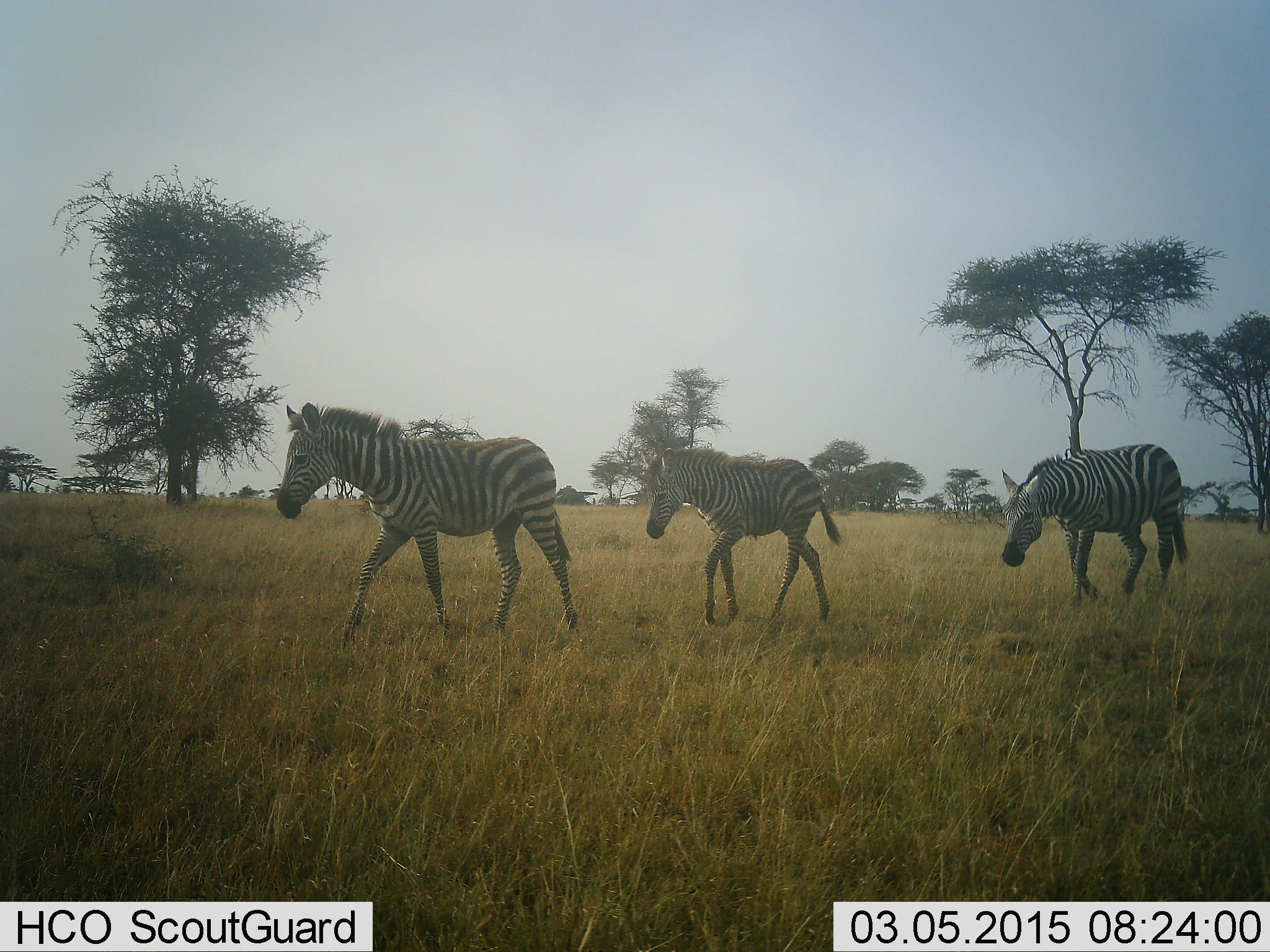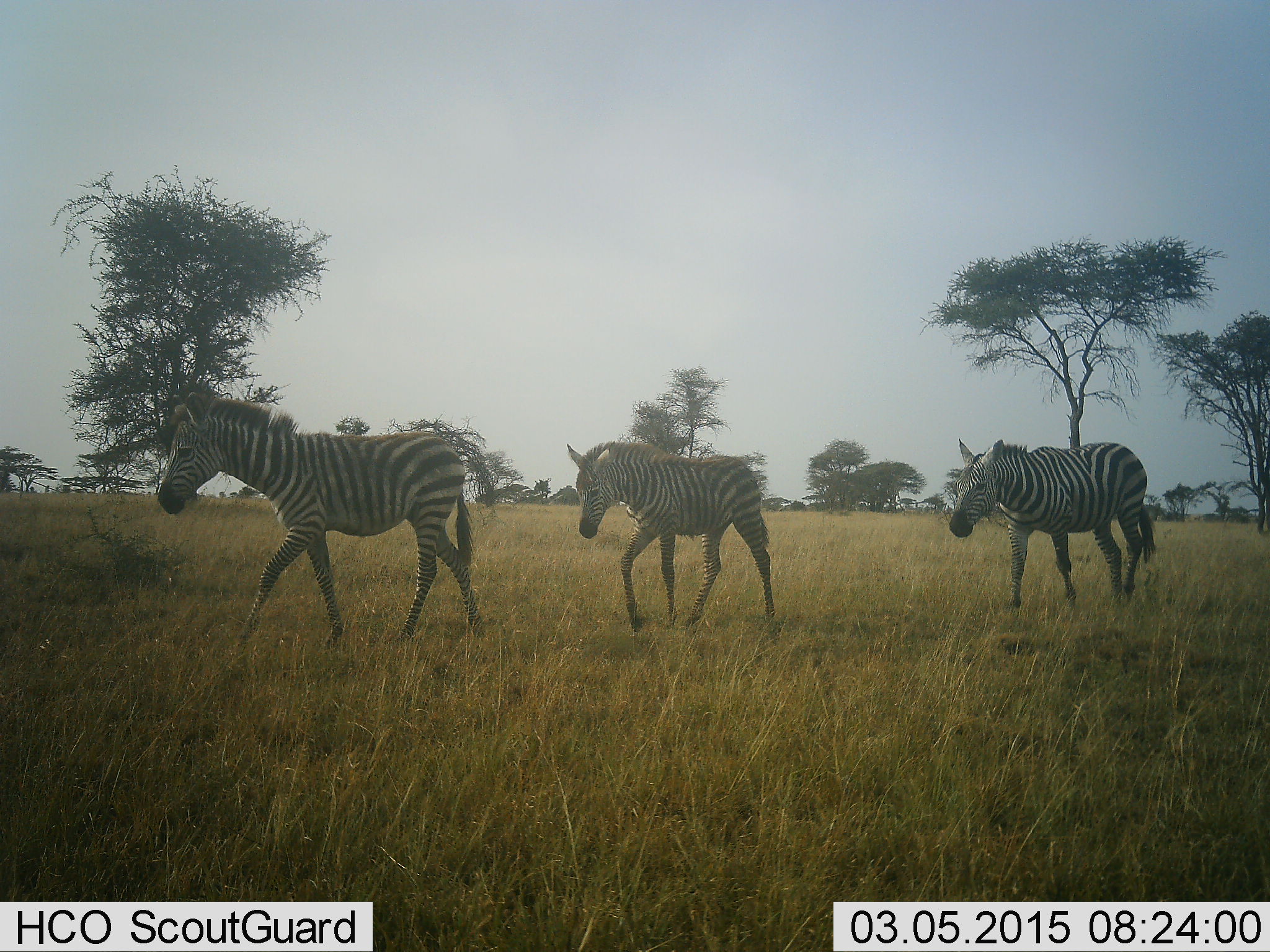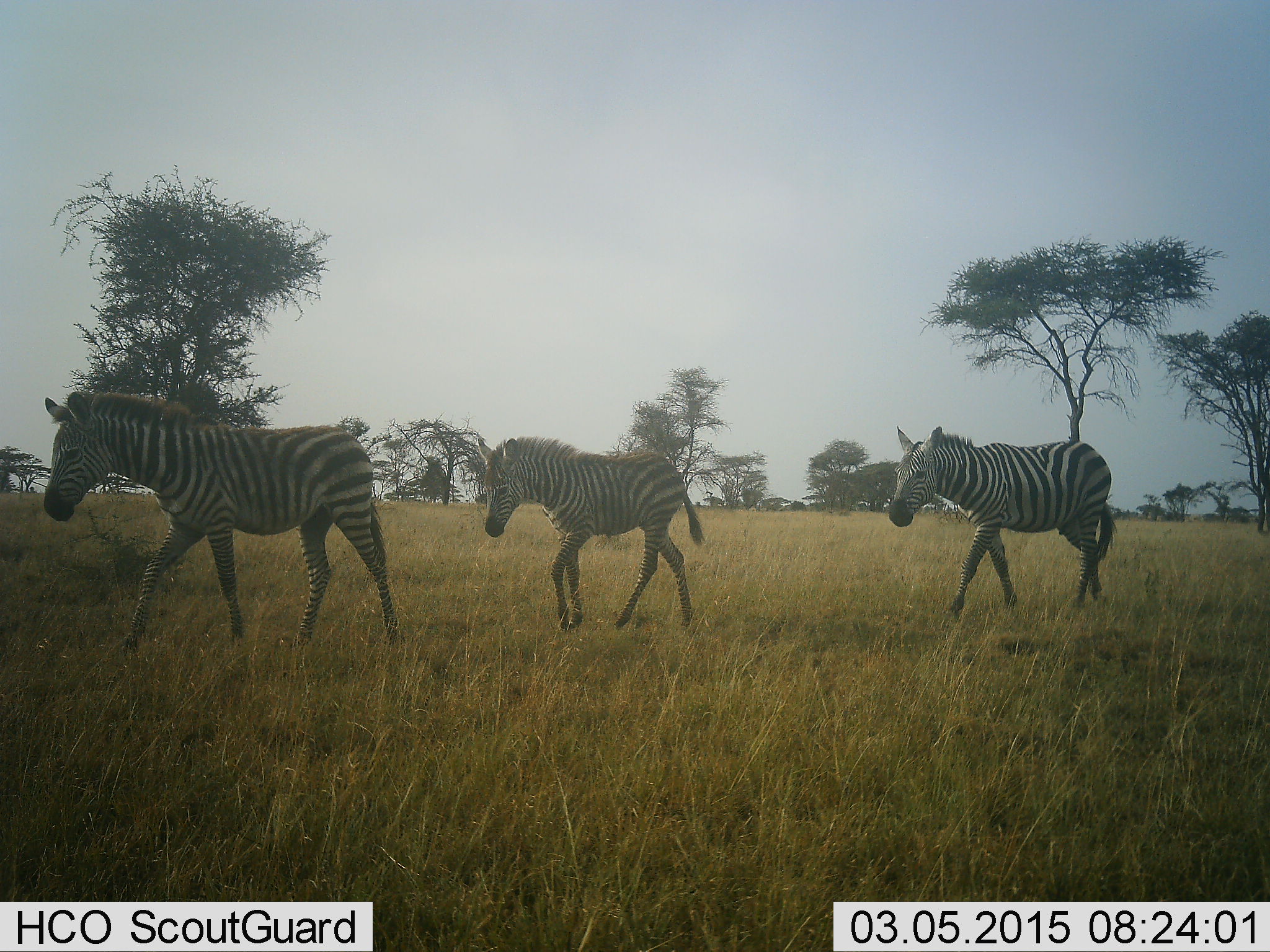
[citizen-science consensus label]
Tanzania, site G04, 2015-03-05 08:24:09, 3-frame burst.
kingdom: Animalia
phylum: Chordata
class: Mammalia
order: Perissodactyla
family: Equidae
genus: Equus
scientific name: Equus quagga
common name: plains zebra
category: zebra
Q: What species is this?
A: Zebra (plains zebra) (Equus quagga).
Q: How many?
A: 3.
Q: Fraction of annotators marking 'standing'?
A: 0%.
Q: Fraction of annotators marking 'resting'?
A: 0%.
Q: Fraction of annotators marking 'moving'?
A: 100%.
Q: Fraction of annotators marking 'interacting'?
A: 0%.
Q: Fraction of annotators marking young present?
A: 27%.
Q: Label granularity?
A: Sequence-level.